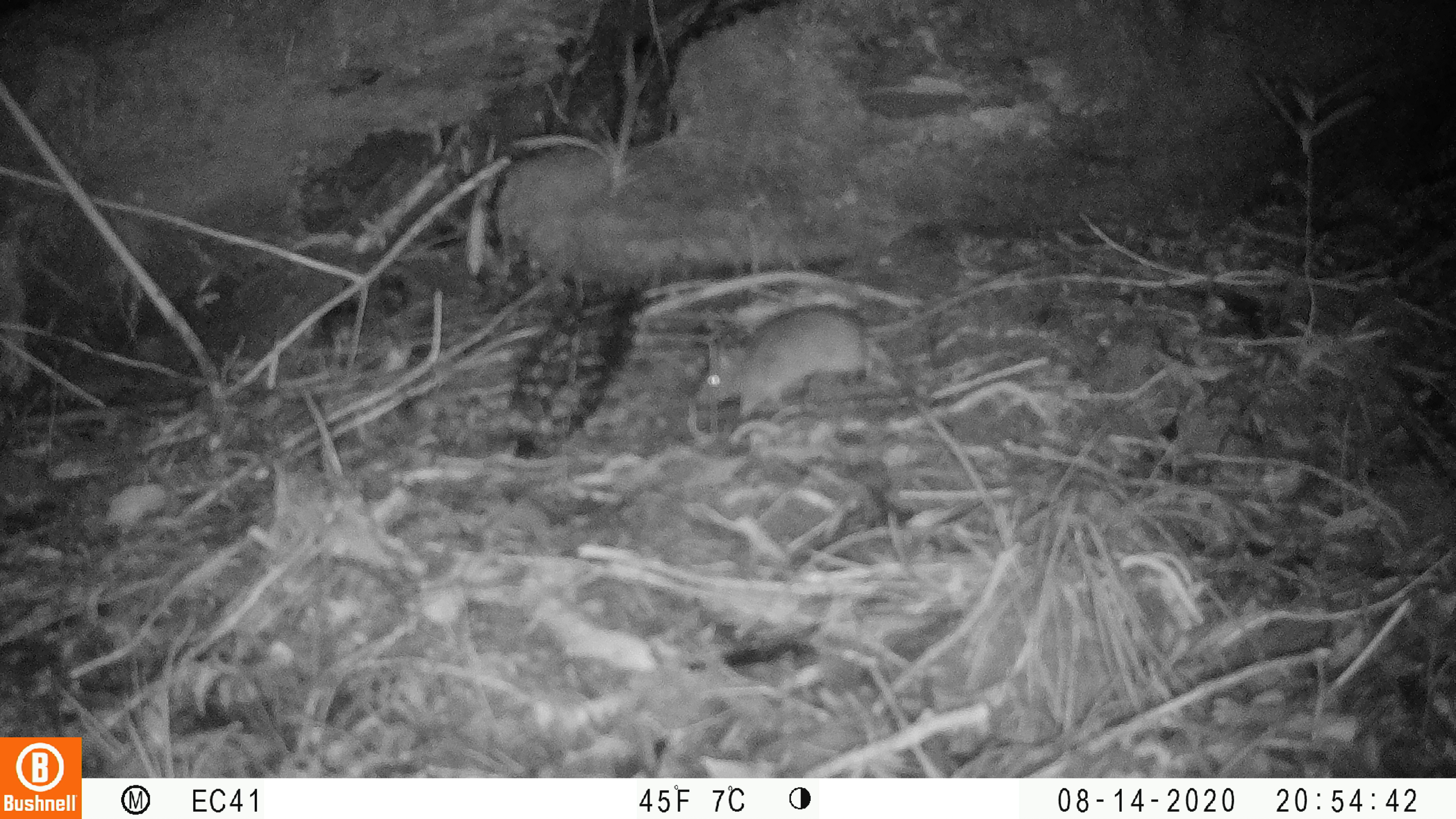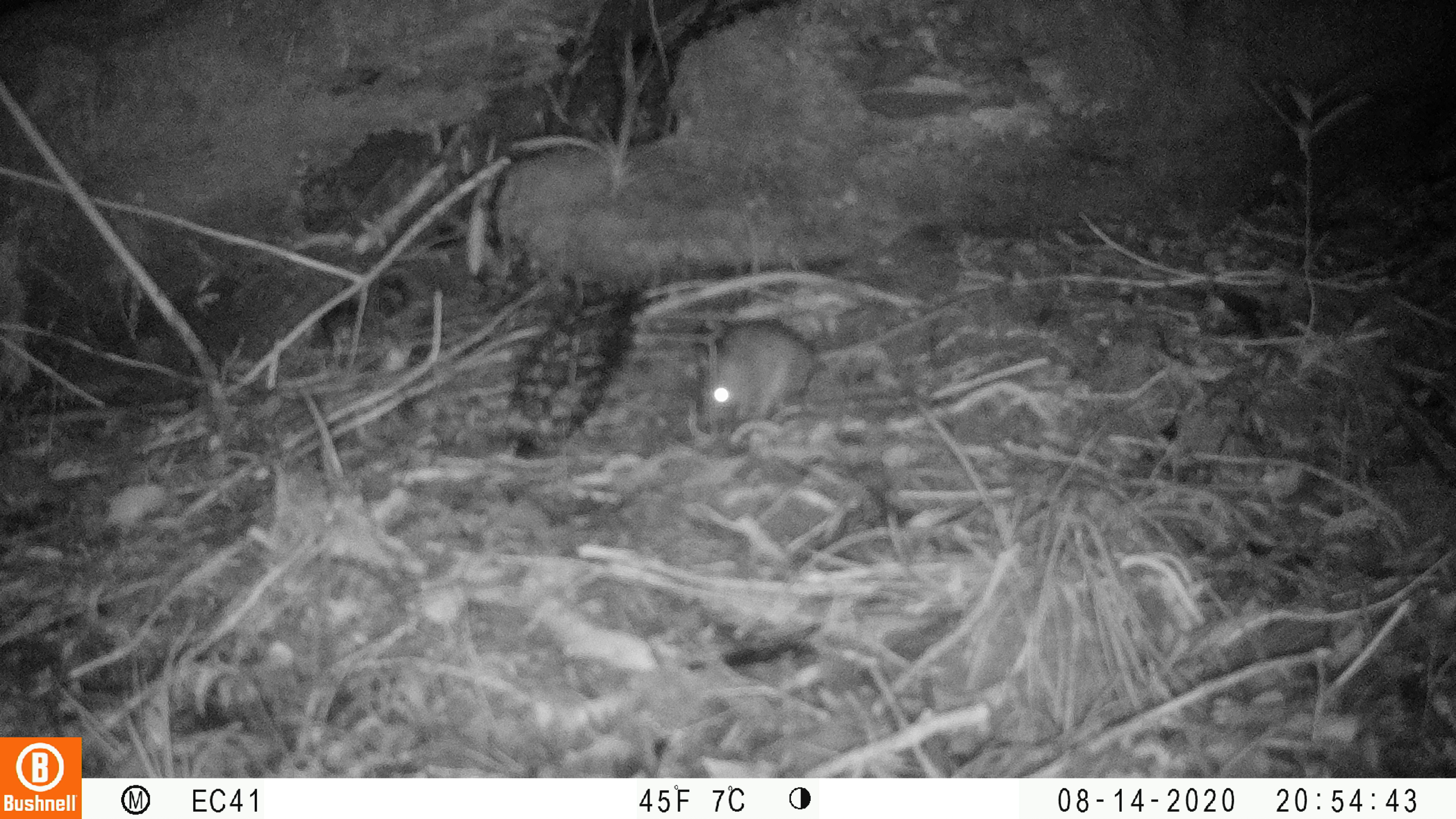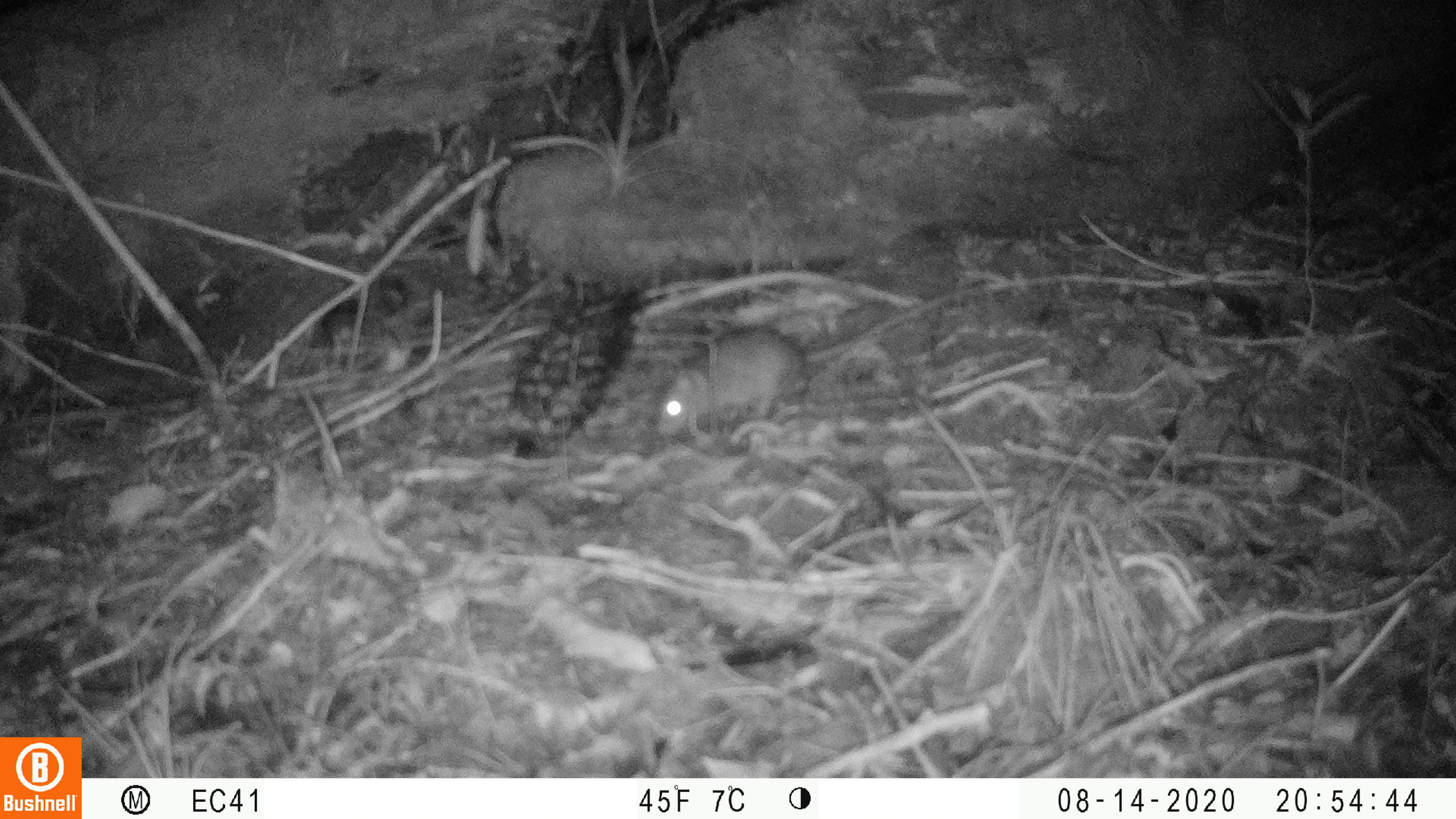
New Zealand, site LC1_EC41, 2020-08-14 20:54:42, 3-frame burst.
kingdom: Animalia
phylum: Chordata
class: Mammalia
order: Rodentia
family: Muridae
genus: Rattus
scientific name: Rattus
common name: rat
Rat (Rattus).